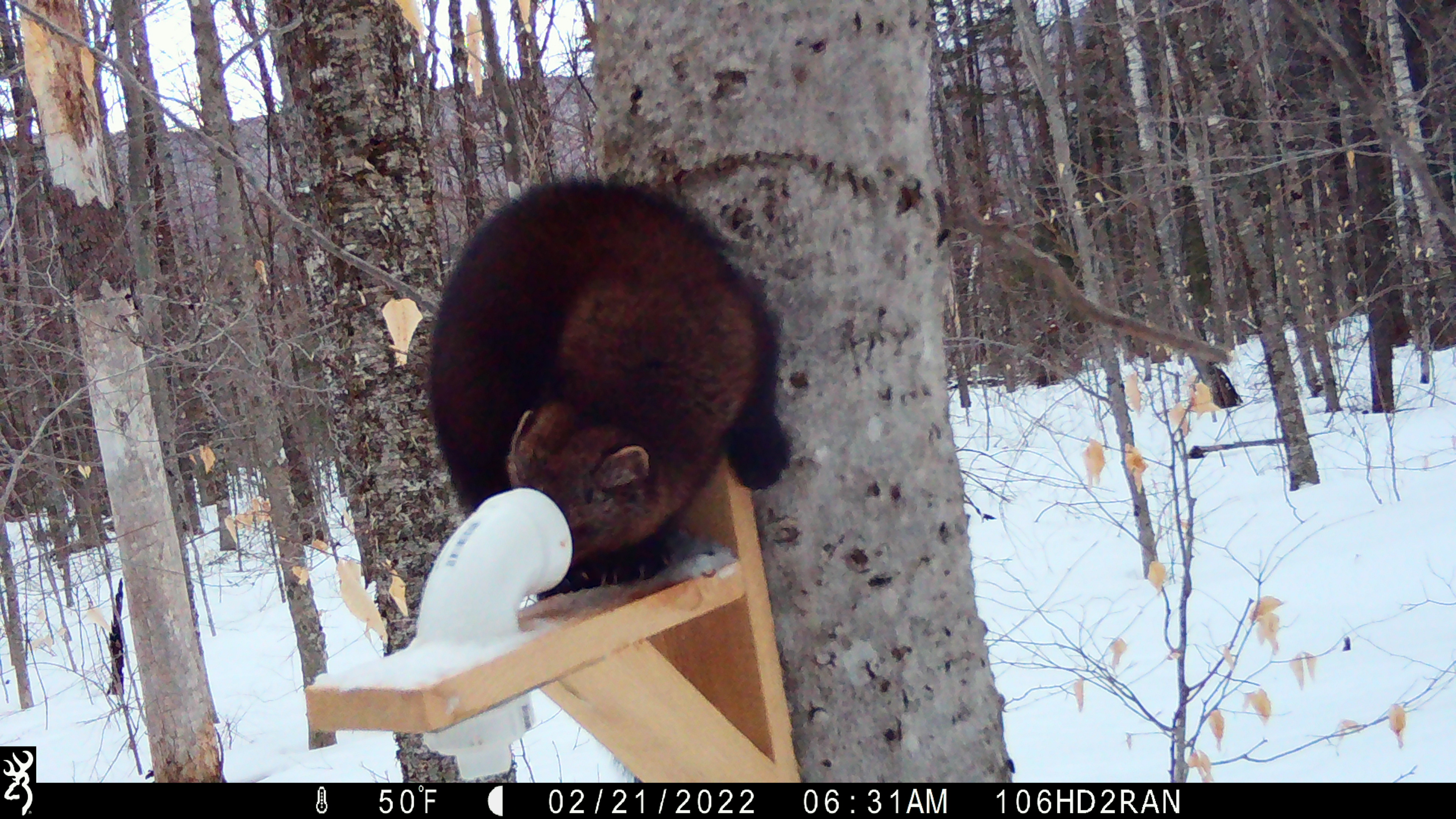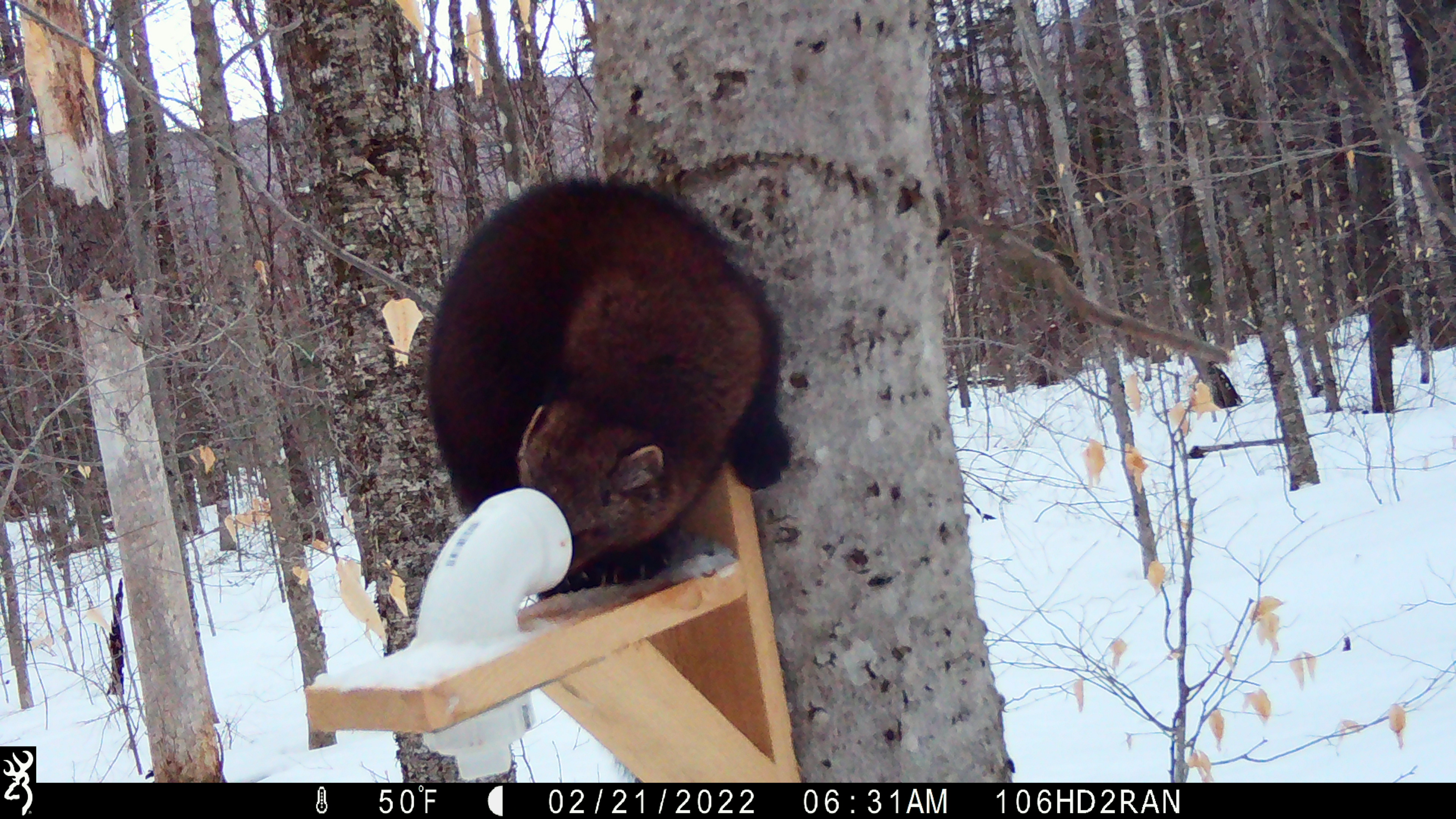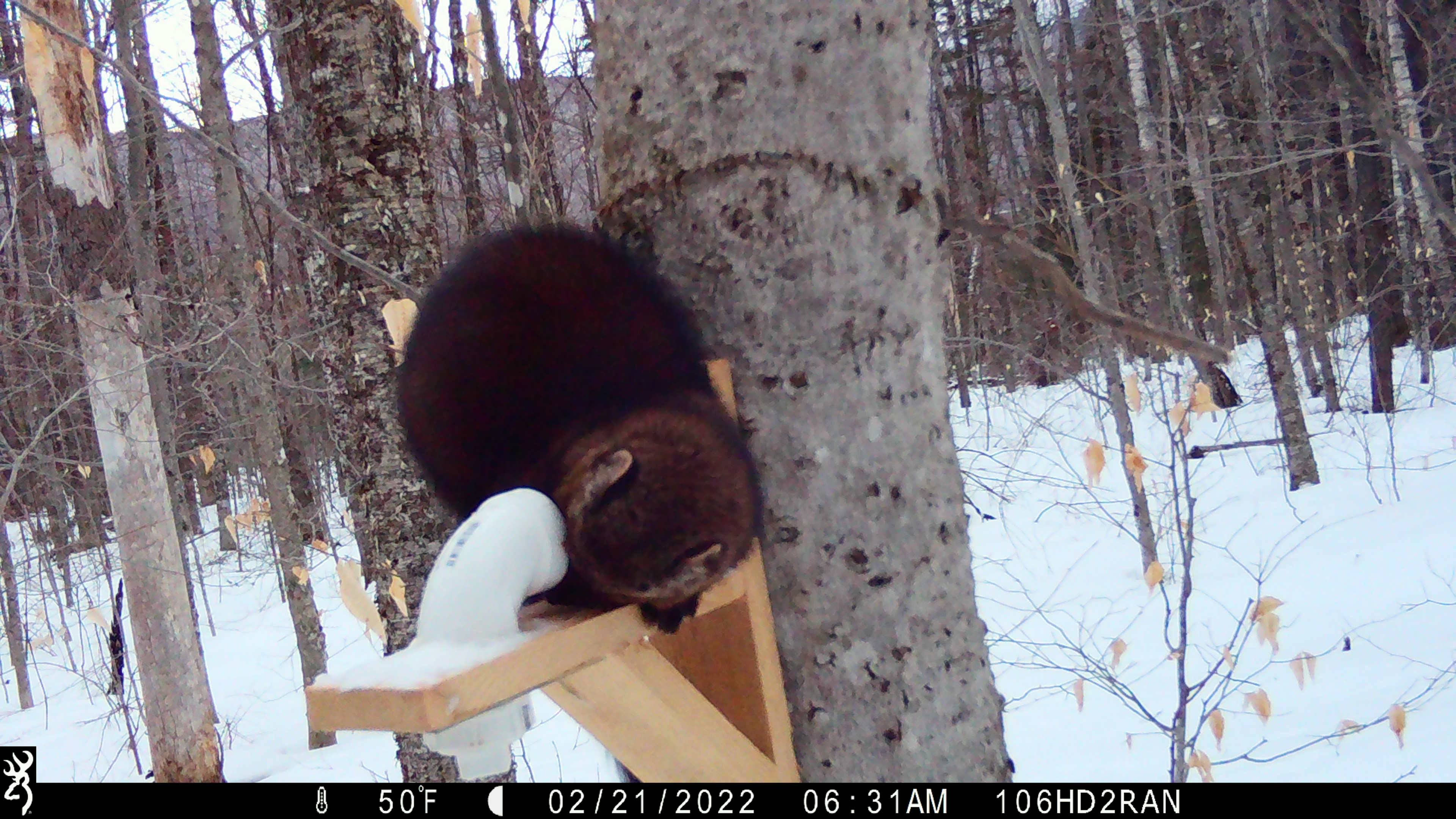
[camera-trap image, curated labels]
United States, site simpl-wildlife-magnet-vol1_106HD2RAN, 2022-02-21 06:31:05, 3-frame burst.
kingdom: Animalia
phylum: Chordata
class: Mammalia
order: Carnivora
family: Mustelidae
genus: Pekania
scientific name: Pekania pennanti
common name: fisher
Fisher (Pekania pennanti).